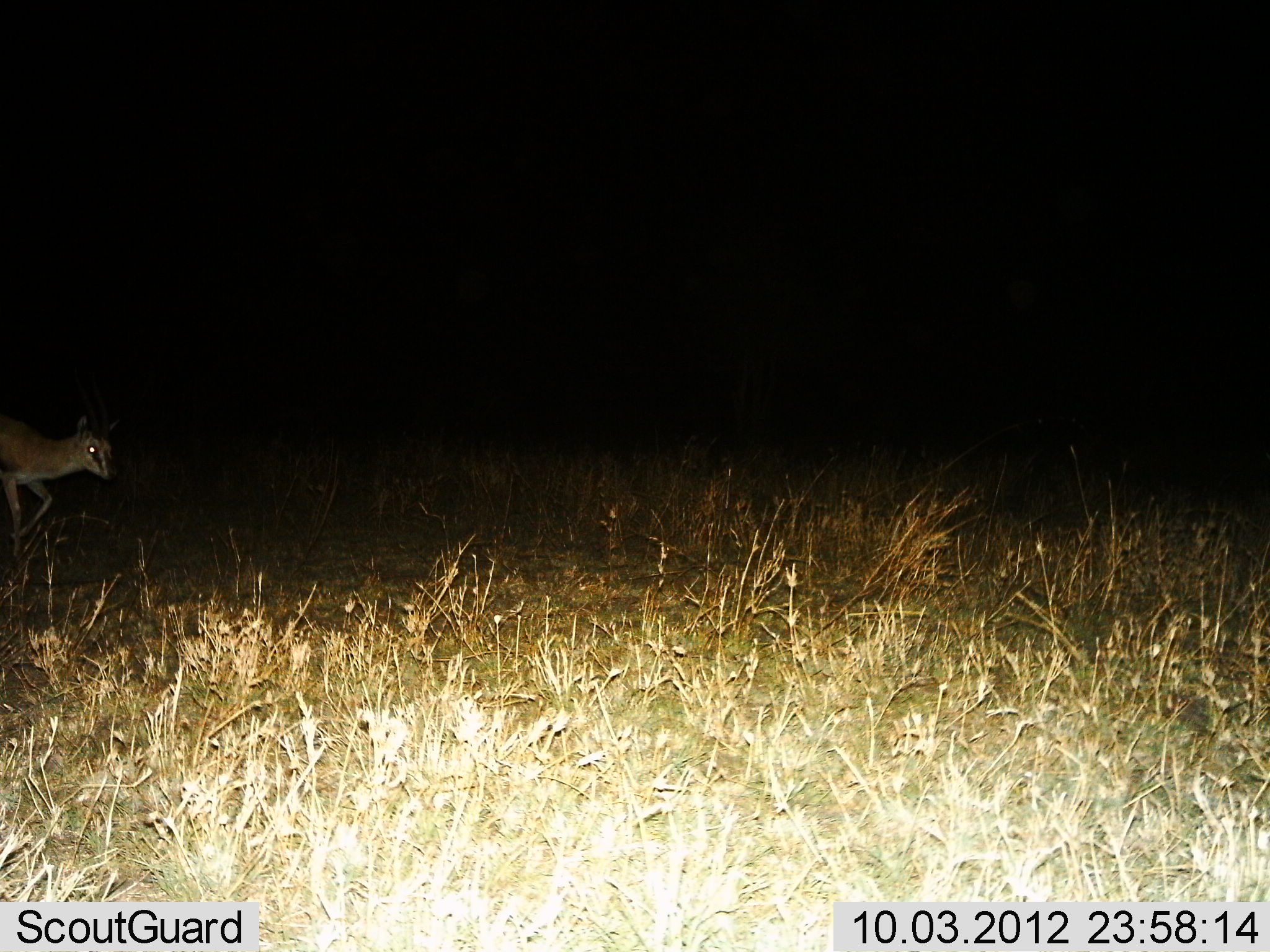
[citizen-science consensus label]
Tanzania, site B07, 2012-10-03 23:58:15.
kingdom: Animalia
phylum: Chordata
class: Mammalia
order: Artiodactyla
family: Bovidae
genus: Eudorcas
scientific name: Eudorcas thomsonii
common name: thomson's gazelle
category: gazellethomsons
Gazellethomsons (thomson's gazelle) (Eudorcas thomsonii), count 1. Behavior (volunteer vote fractions): standing 0%, resting 0%, moving 100%, interacting 0%. Young present (vote fraction): 0%. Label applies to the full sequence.